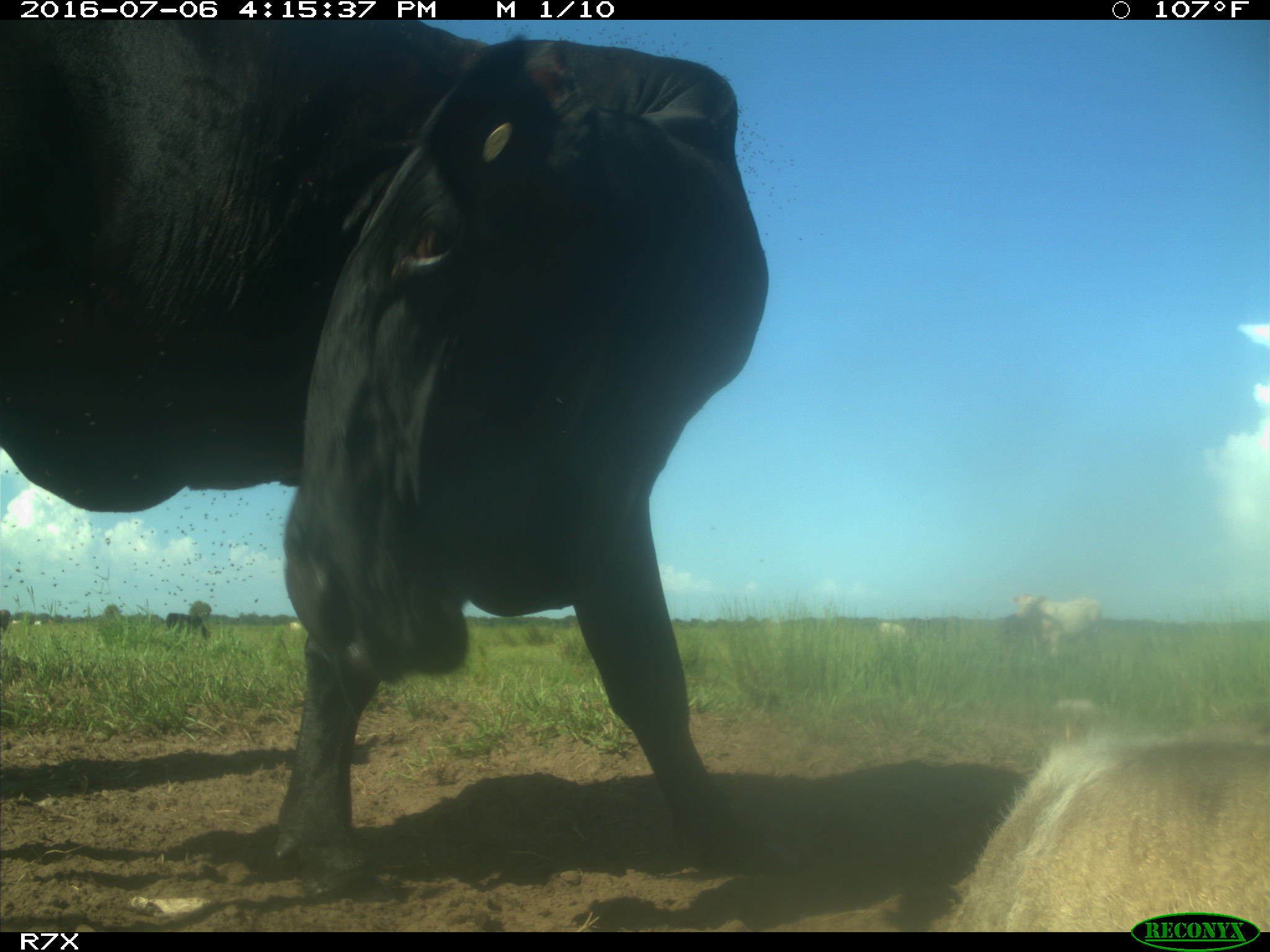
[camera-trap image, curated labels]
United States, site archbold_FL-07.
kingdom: Animalia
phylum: Chordata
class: Mammalia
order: Artiodactyla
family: Bovidae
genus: Bos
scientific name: Bos taurus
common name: domestic cow